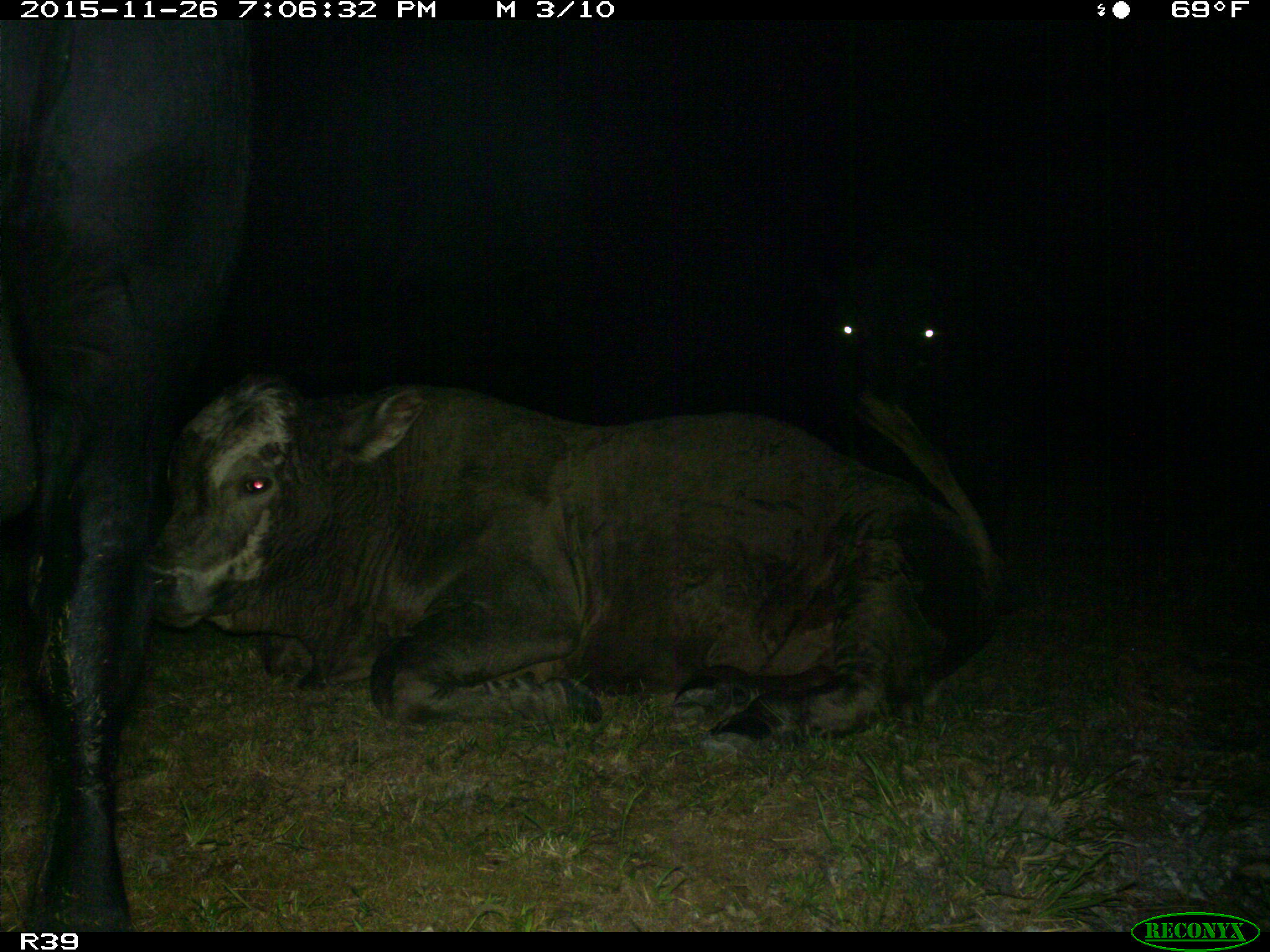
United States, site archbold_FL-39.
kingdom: Animalia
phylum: Chordata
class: Mammalia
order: Artiodactyla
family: Bovidae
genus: Bos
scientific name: Bos taurus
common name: domestic cow